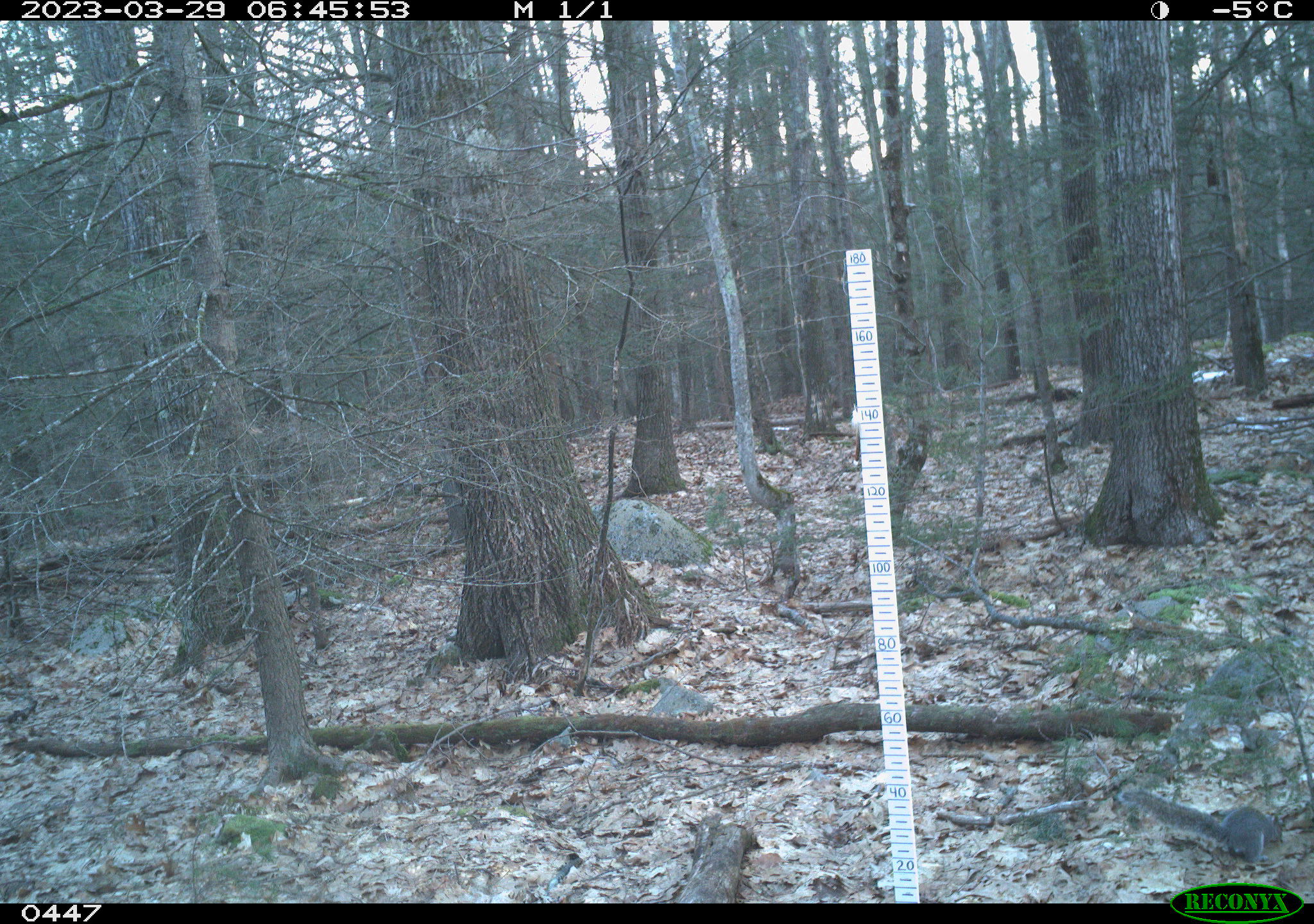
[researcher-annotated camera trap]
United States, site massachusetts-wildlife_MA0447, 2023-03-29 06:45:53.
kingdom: Animalia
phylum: Chordata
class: Mammalia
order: Rodentia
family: Sciuridae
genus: Sciurus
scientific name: Sciurus carolinensis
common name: gray squirrel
Gray squirrel (Sciurus carolinensis).